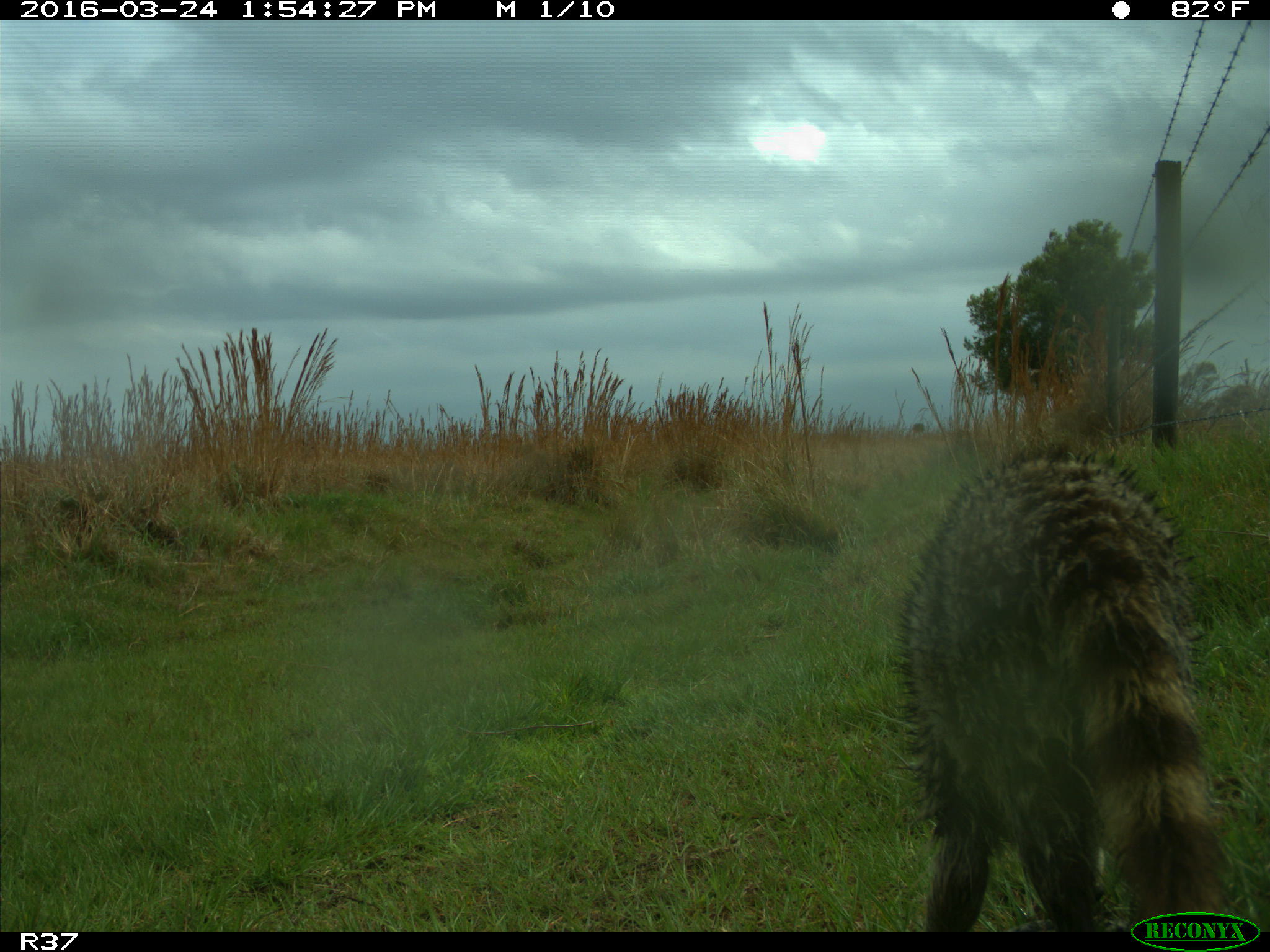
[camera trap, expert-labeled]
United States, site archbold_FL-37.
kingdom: Animalia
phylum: Chordata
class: Mammalia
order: Carnivora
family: Procyonidae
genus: Procyon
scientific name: Procyon lotor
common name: common raccoon